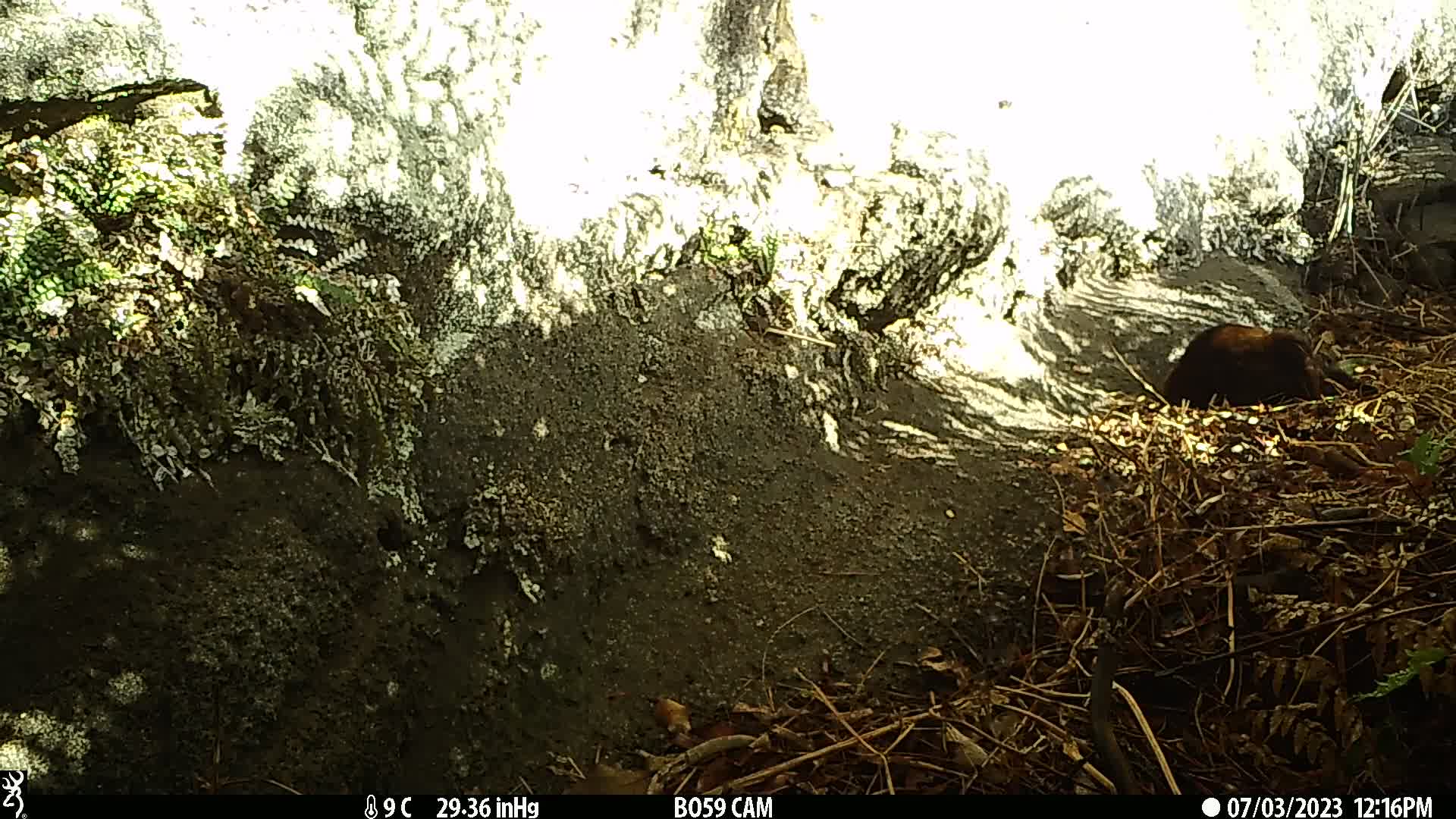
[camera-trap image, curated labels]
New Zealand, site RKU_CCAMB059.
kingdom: Animalia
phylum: Chordata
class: Mammalia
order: Carnivora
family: Felidae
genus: Felis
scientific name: Felis catus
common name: domestic cat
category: cat